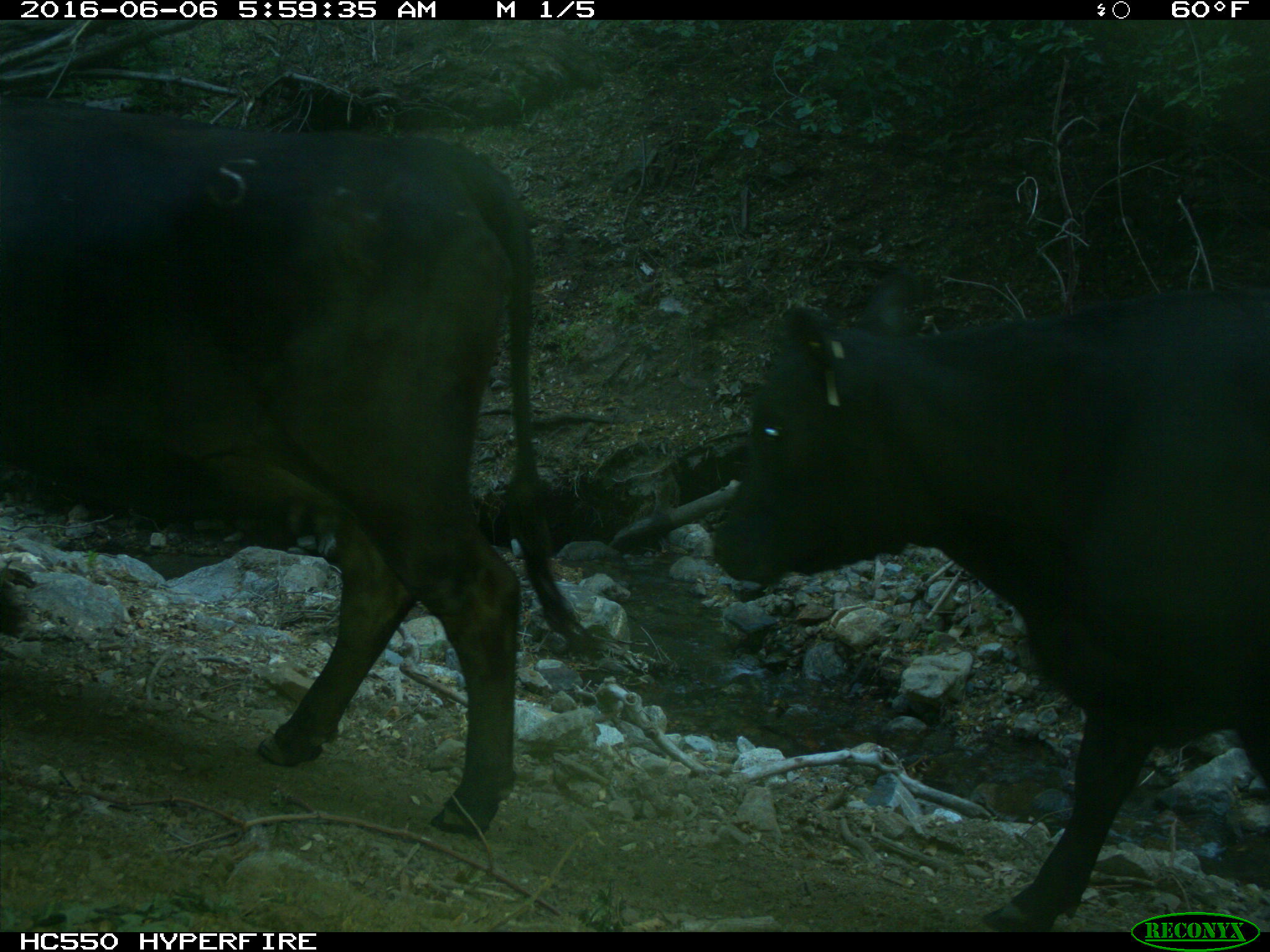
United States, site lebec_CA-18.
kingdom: Animalia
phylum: Chordata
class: Mammalia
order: Artiodactyla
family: Bovidae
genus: Bos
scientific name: Bos taurus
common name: domestic cow